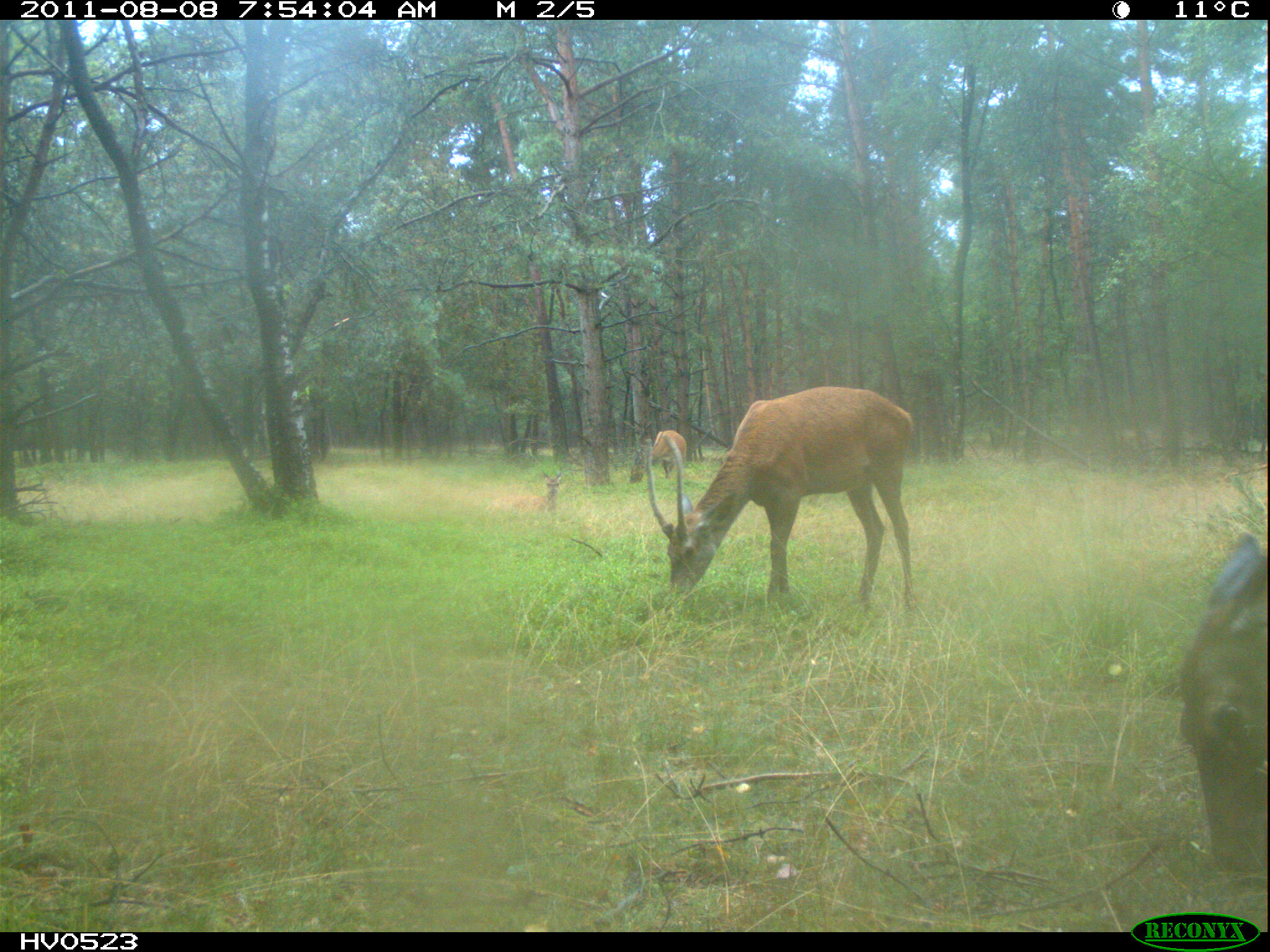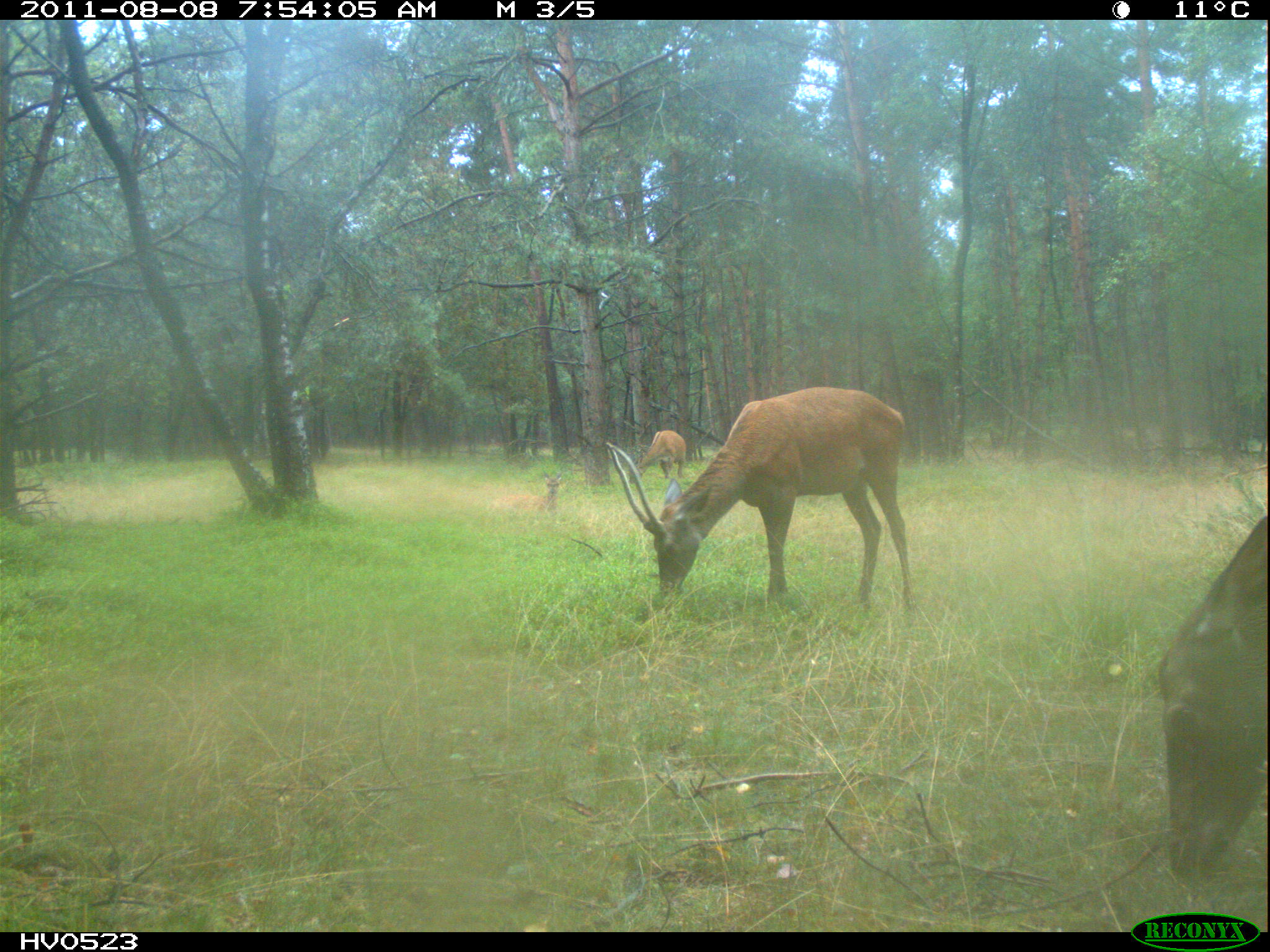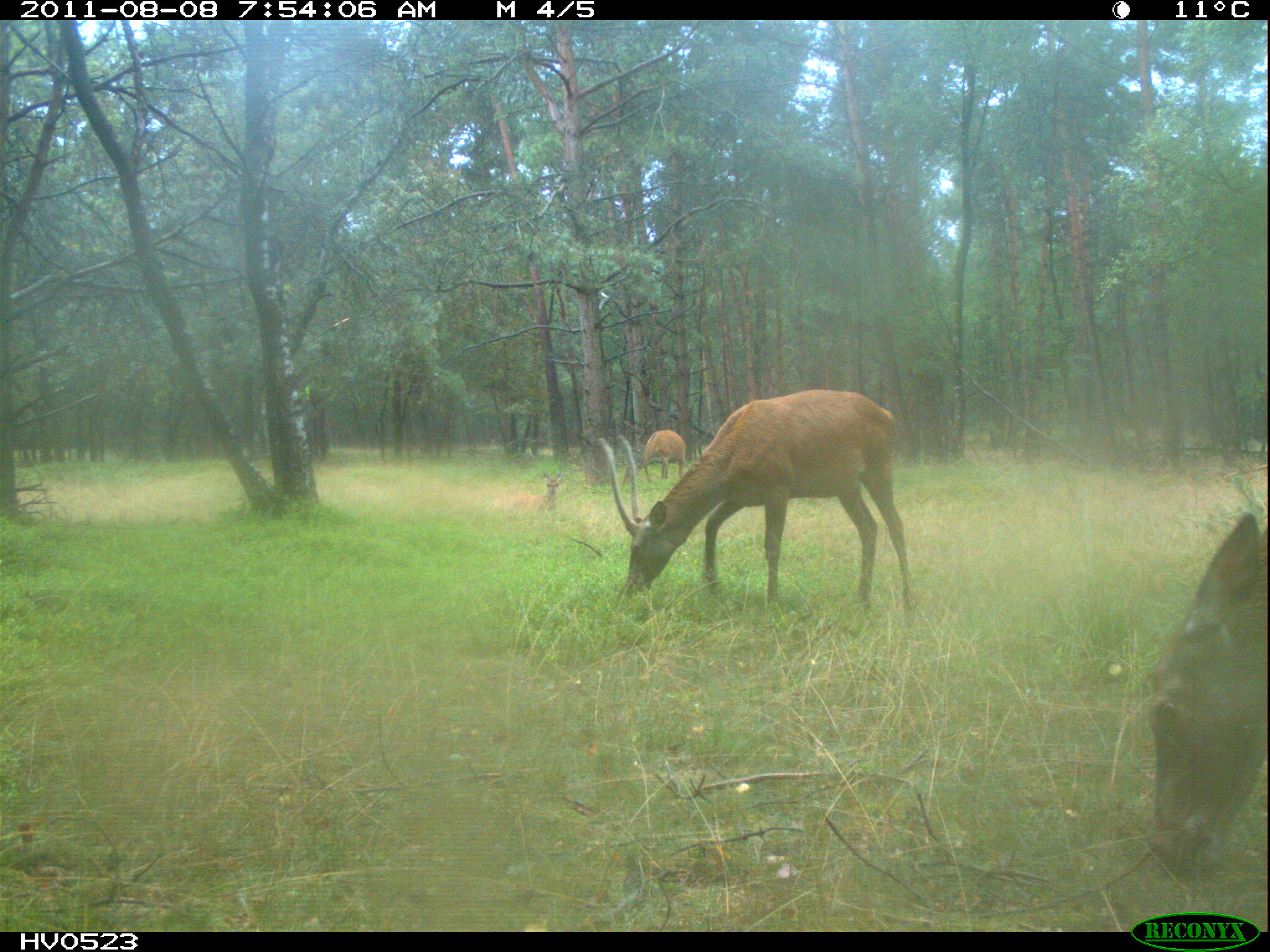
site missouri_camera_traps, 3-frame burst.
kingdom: Animalia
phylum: Chordata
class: Mammalia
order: Artiodactyla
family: Cervidae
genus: Cervus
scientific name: Cervus elaphus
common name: red deer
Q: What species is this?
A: Red deer (Cervus elaphus).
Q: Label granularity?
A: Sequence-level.